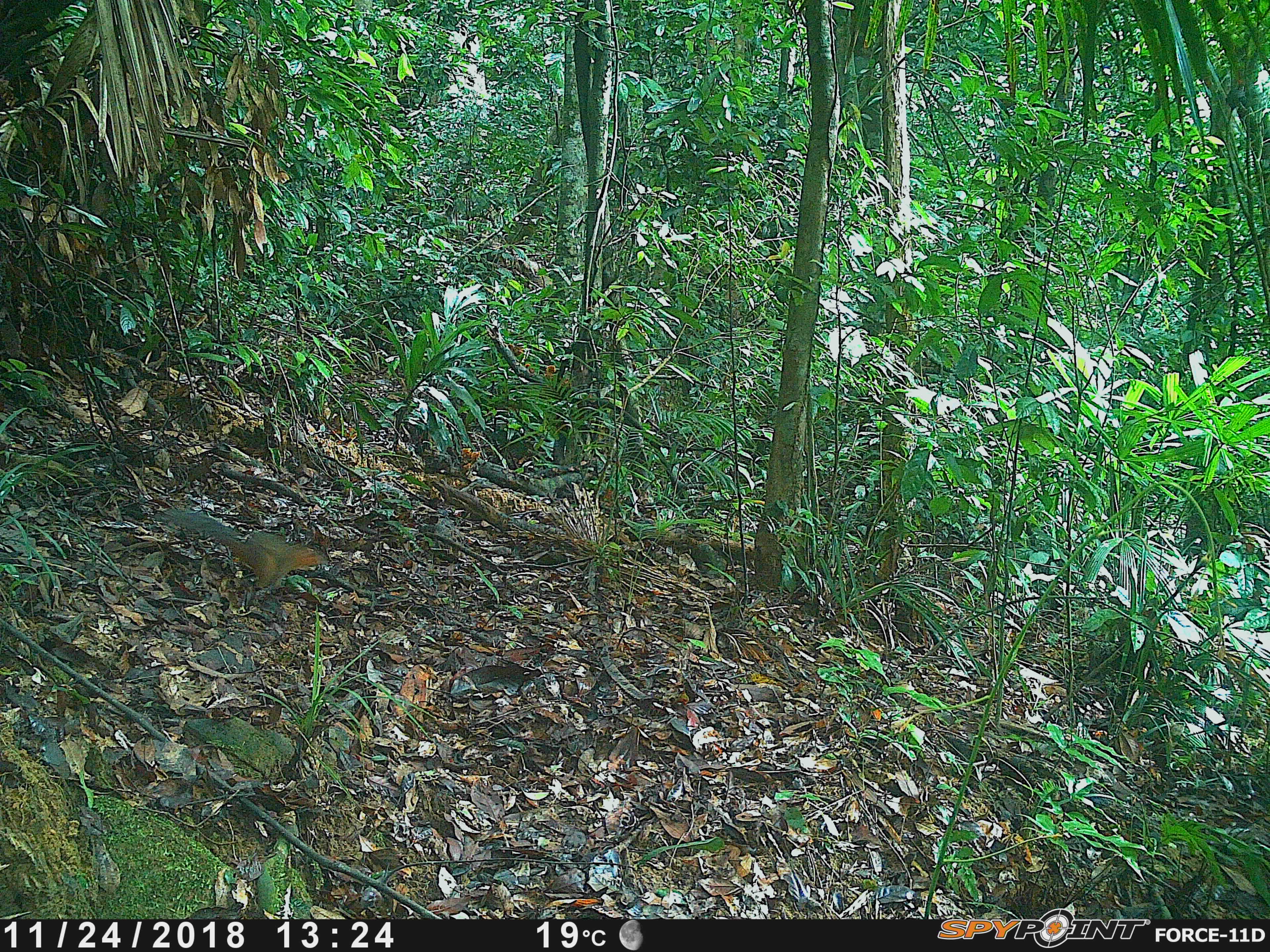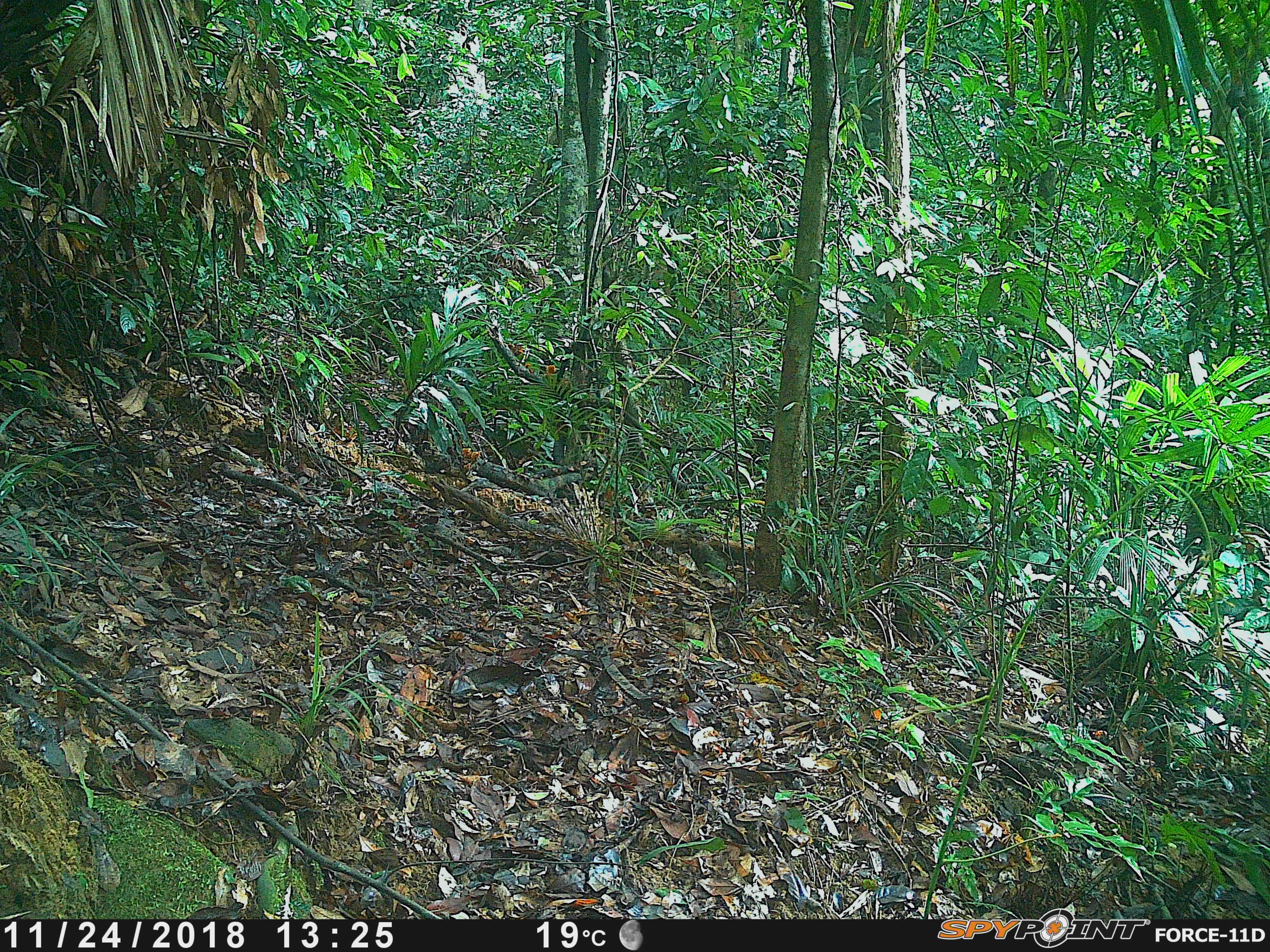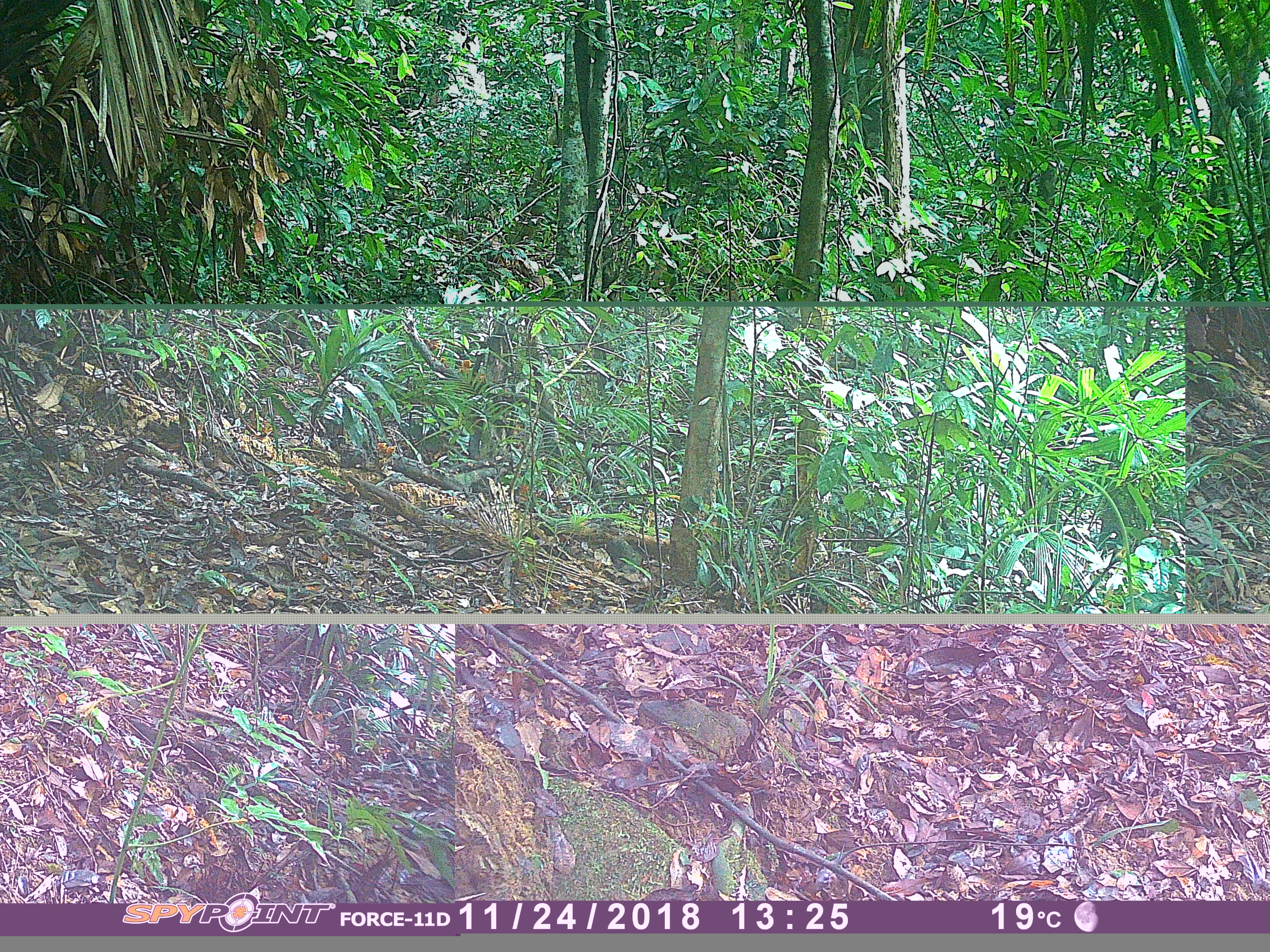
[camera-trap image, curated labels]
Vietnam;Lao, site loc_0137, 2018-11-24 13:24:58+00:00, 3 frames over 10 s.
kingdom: Animalia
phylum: Chordata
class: Mammalia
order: Rodentia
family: Sciuridae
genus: Dremomys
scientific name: Dremomys rufigenis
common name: red-cheeked squirrel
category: red cheeked squirrel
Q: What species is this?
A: Red cheeked squirrel (red-cheeked squirrel) (Dremomys rufigenis).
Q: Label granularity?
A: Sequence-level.